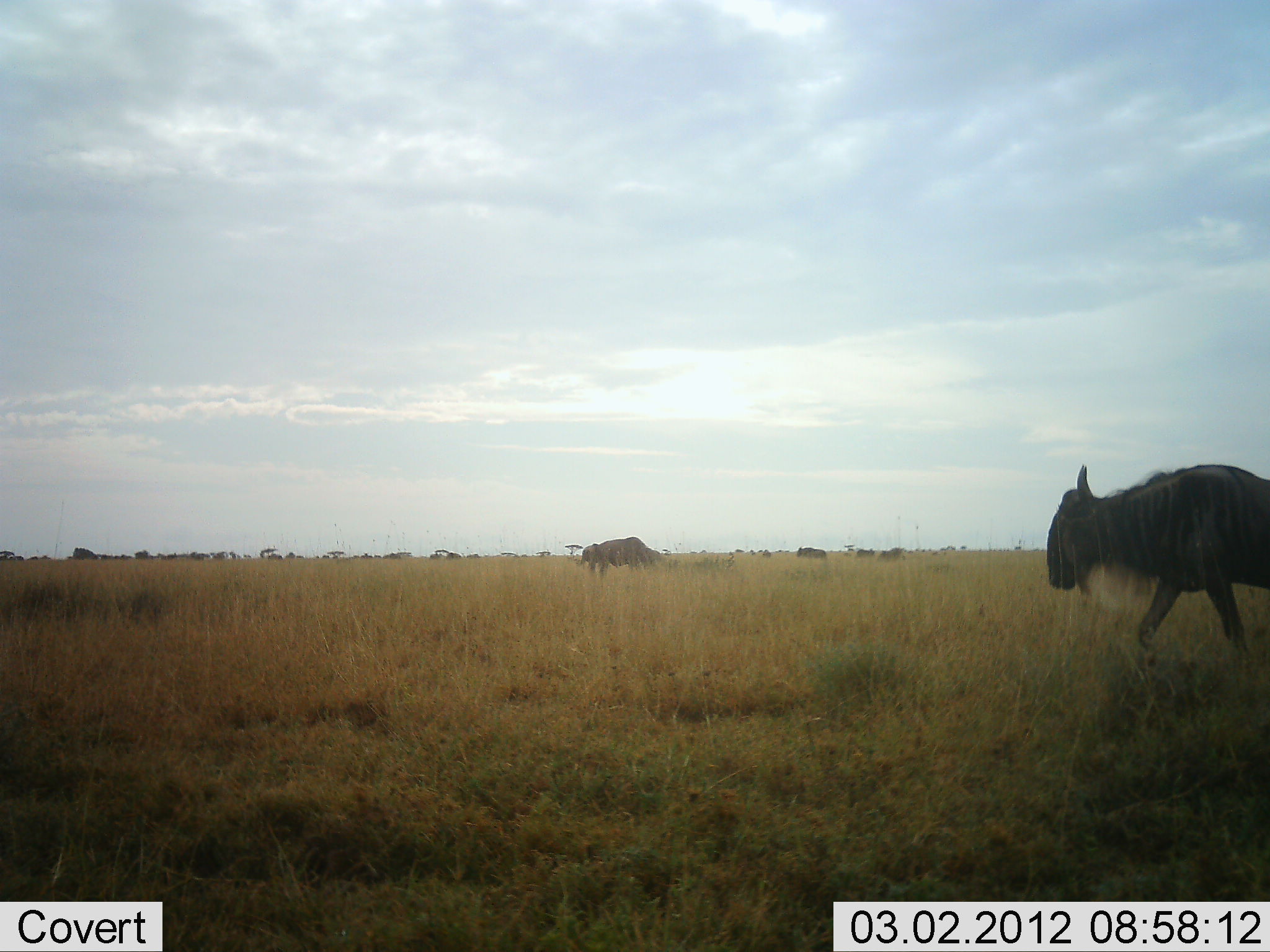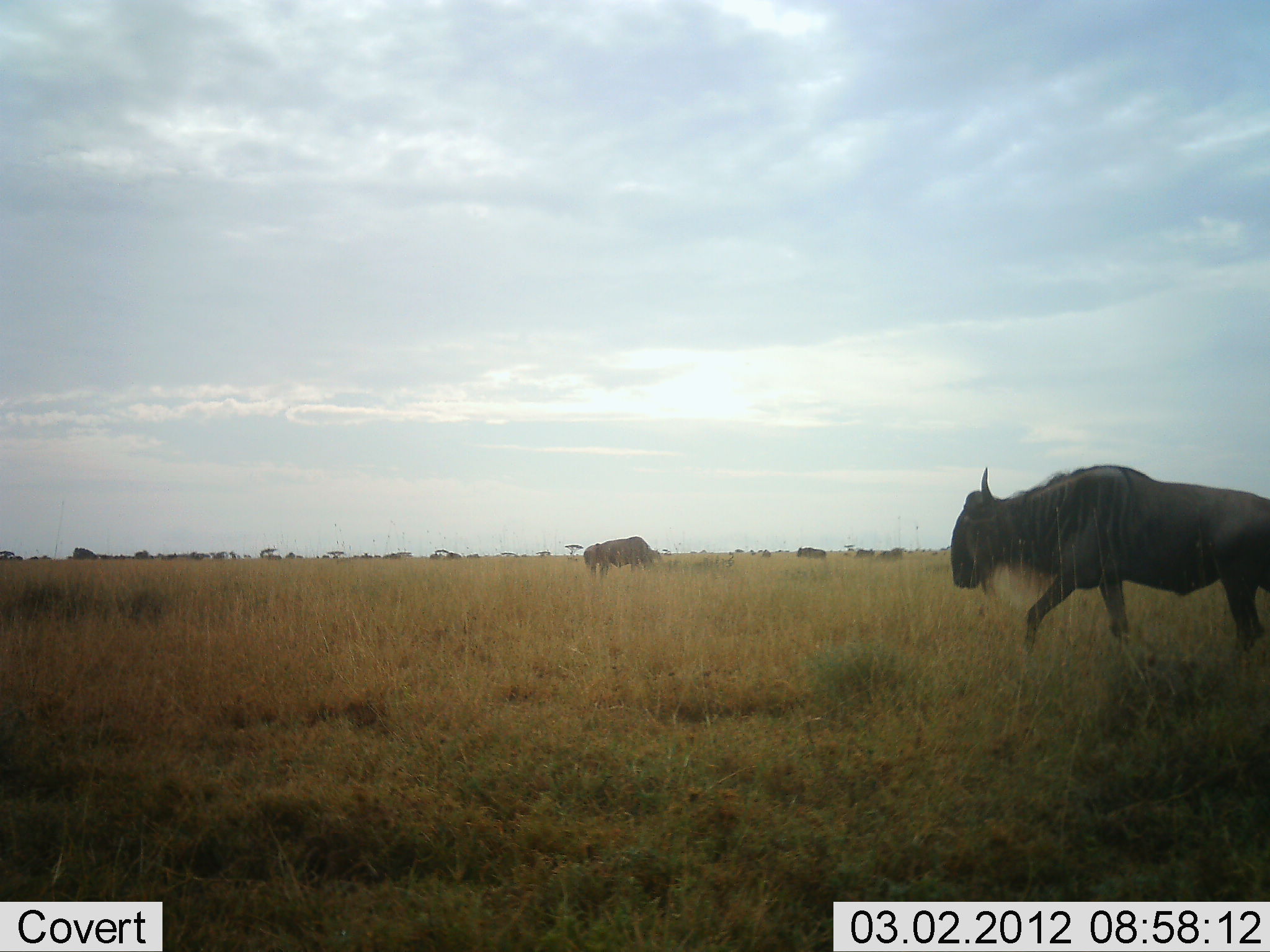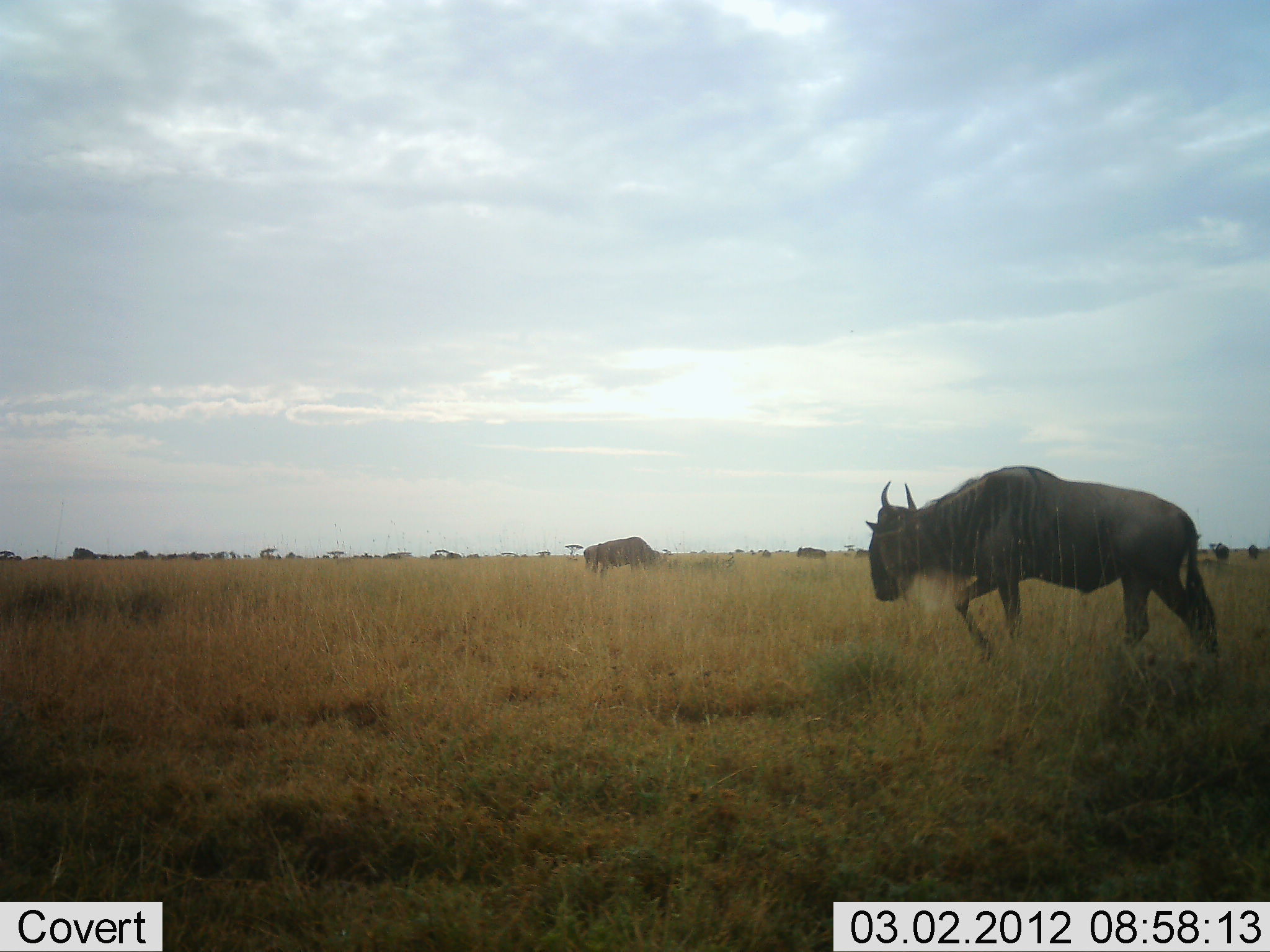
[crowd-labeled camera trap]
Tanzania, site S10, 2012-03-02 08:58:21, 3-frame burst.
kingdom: Animalia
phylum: Chordata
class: Mammalia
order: Artiodactyla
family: Bovidae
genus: Connochaetes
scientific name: Connochaetes taurinus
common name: blue wildebeest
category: wildebeest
Wildebeest (blue wildebeest) (Connochaetes taurinus), count 2. Behavior (volunteer vote fractions): standing 27%, resting 0%, moving 92%, interacting 0%. Young present (vote fraction): 0%. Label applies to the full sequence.